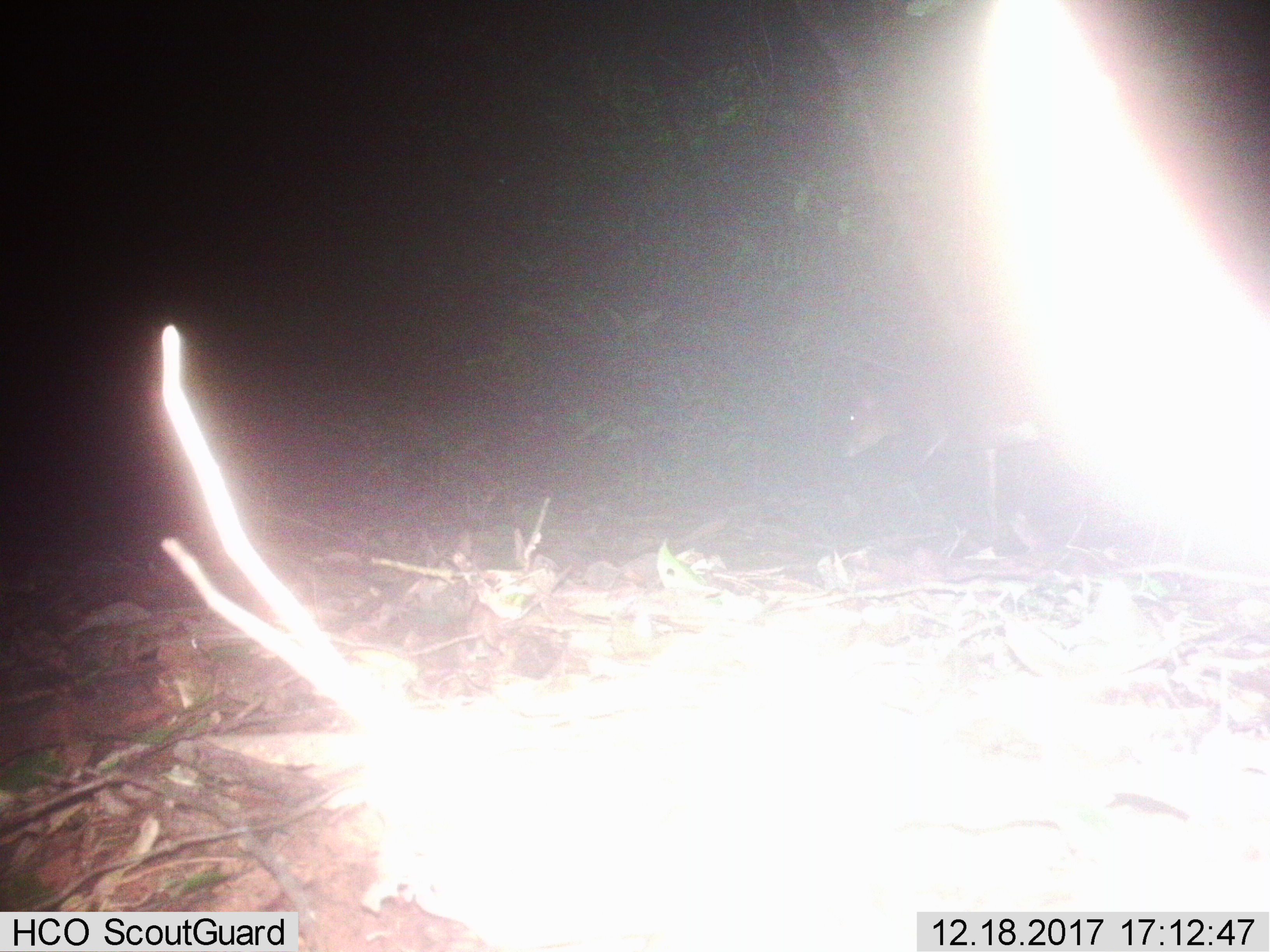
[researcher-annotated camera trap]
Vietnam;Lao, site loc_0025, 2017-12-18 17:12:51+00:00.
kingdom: Animalia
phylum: Chordata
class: Mammalia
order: Artiodactyla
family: Cervidae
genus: Muntiacus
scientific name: Muntiacus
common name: muntjacs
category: unidentified muntjac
Unidentified muntjac (muntjacs) (Muntiacus). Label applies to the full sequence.